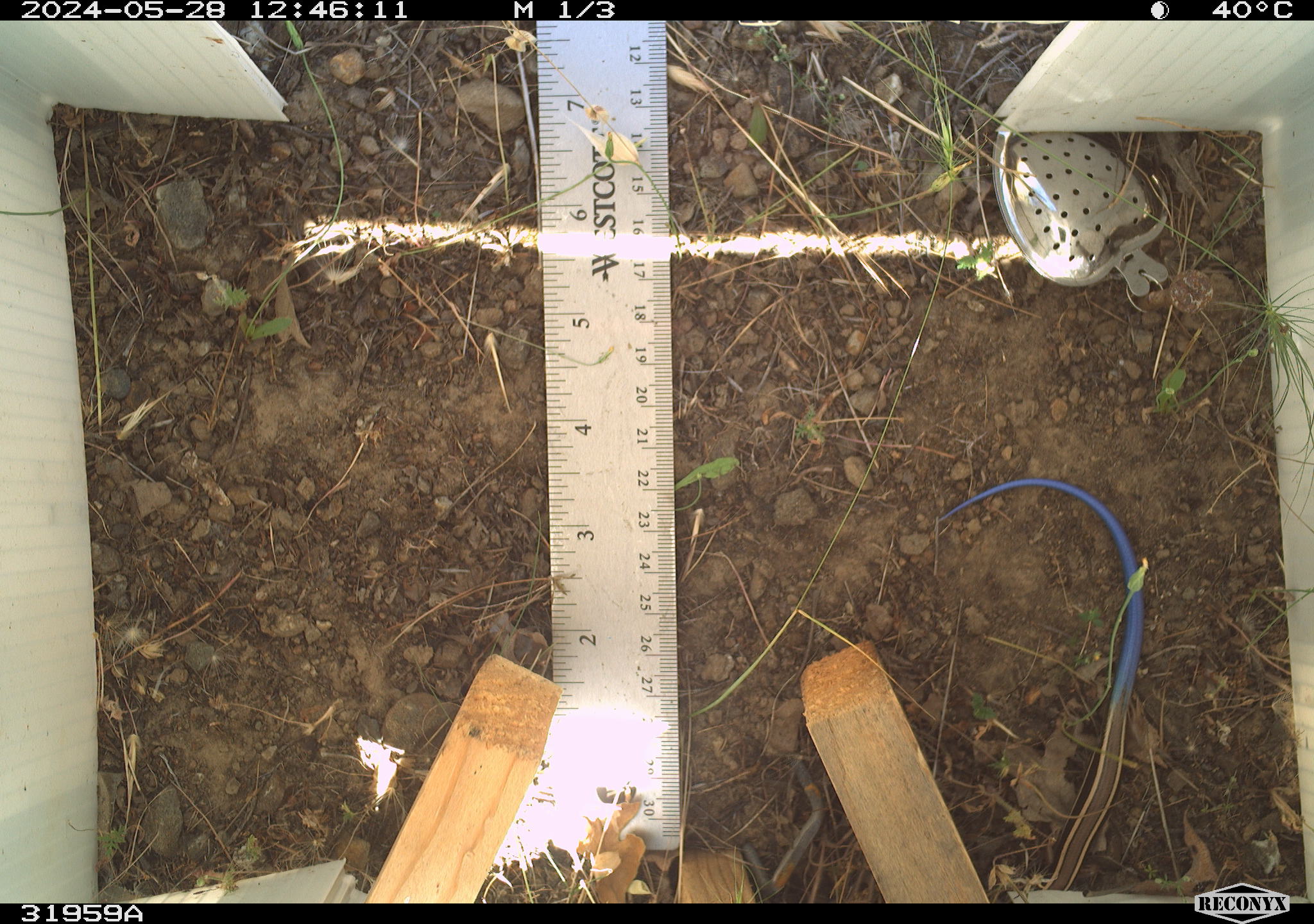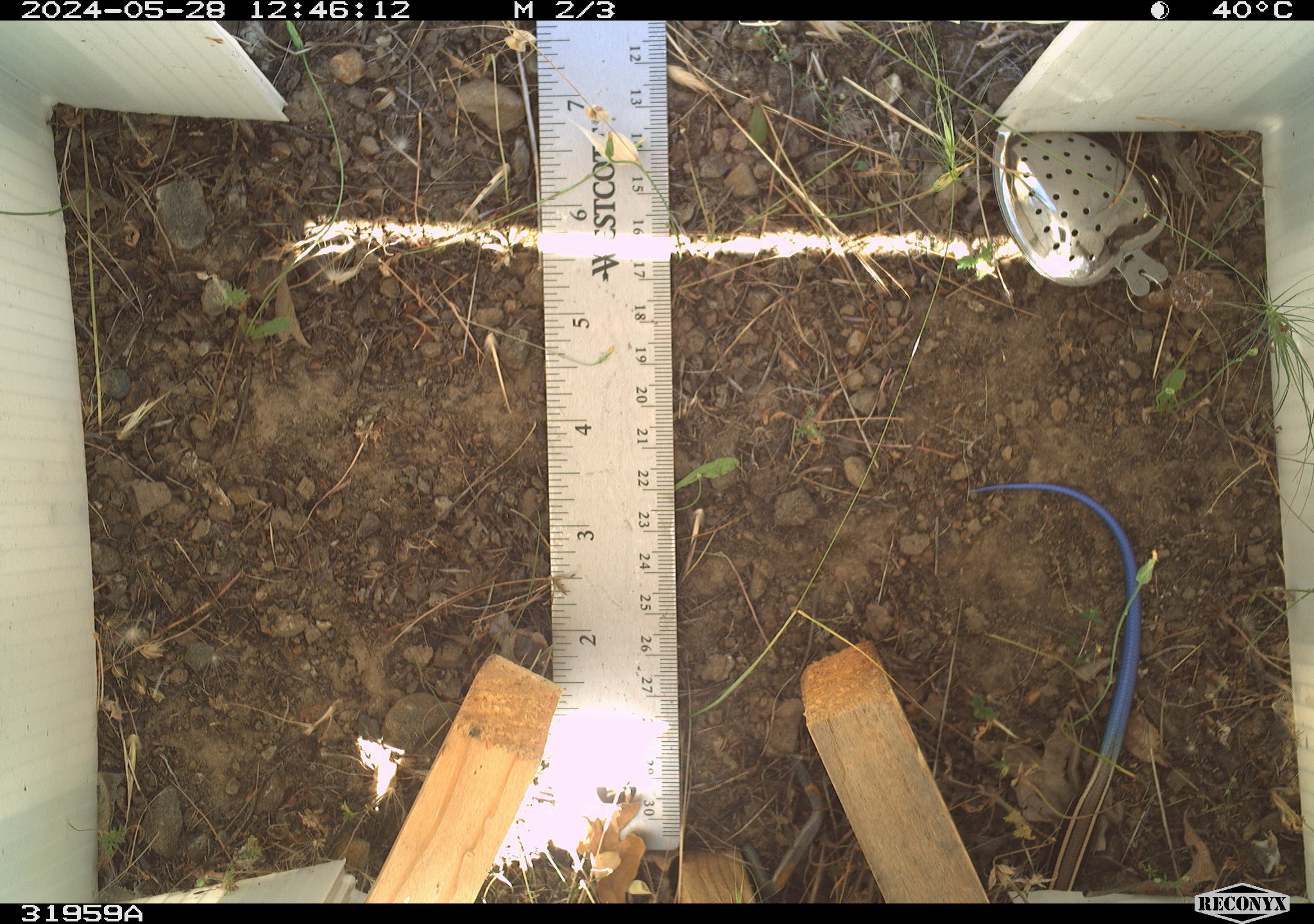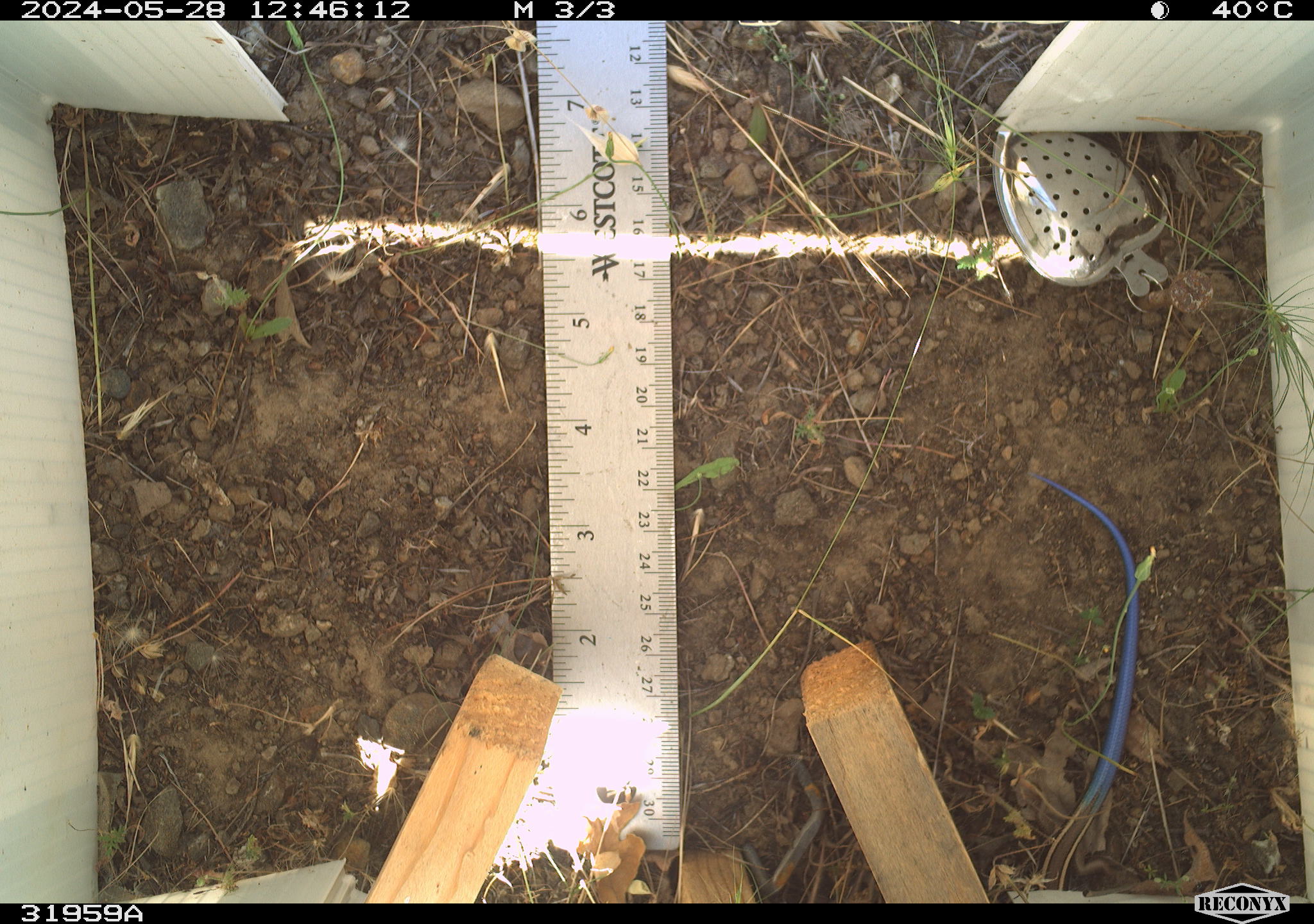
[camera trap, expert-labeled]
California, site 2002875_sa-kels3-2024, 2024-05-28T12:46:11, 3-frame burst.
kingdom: Animalia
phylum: Chordata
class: Reptilia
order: Squamata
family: Scincidae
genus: Plestiodon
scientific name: Plestiodon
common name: blue-tailed skinks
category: plestiodon species